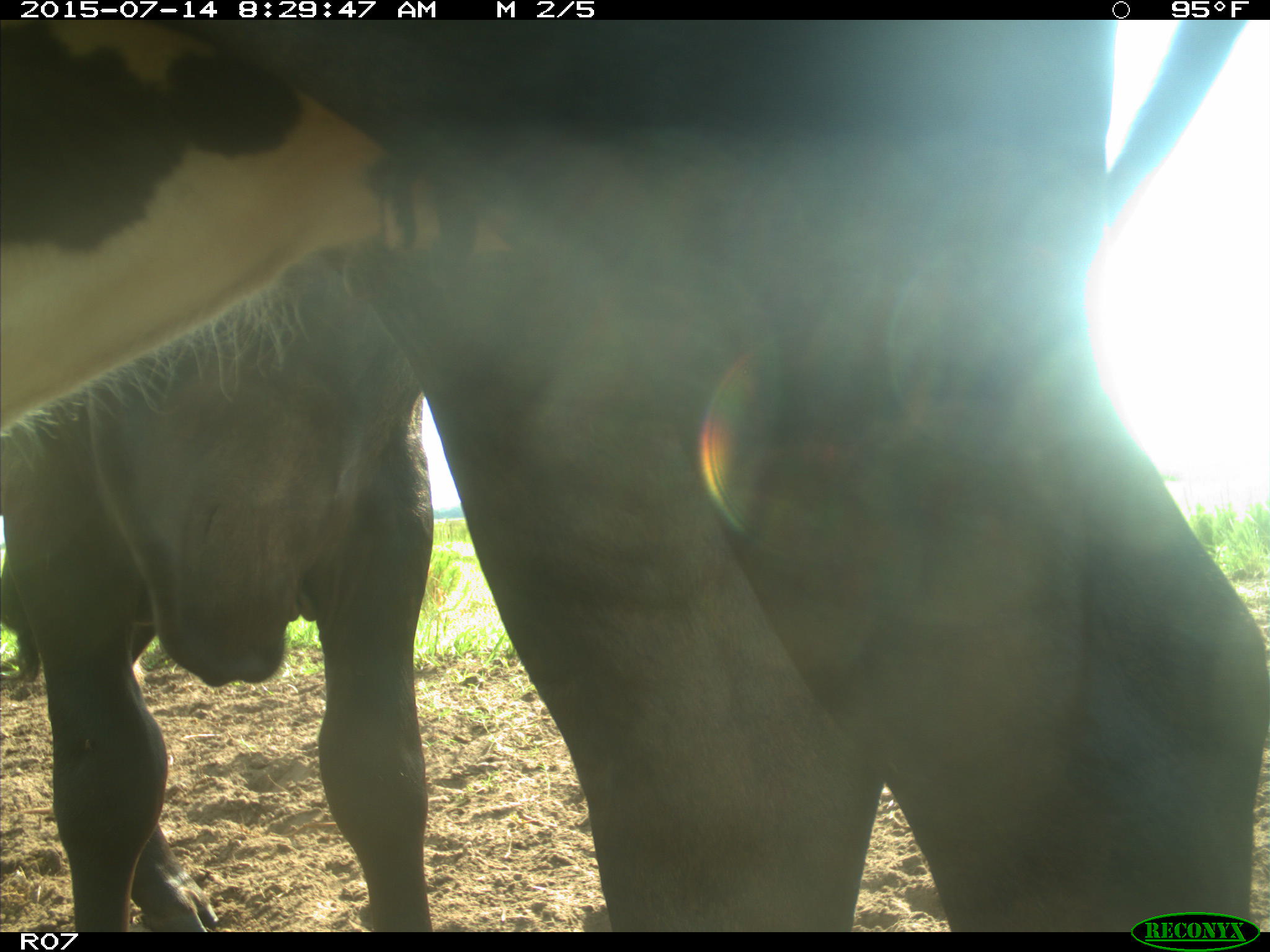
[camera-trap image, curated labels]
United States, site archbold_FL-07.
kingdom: Animalia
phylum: Chordata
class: Mammalia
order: Artiodactyla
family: Bovidae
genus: Bos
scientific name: Bos taurus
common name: domestic cow